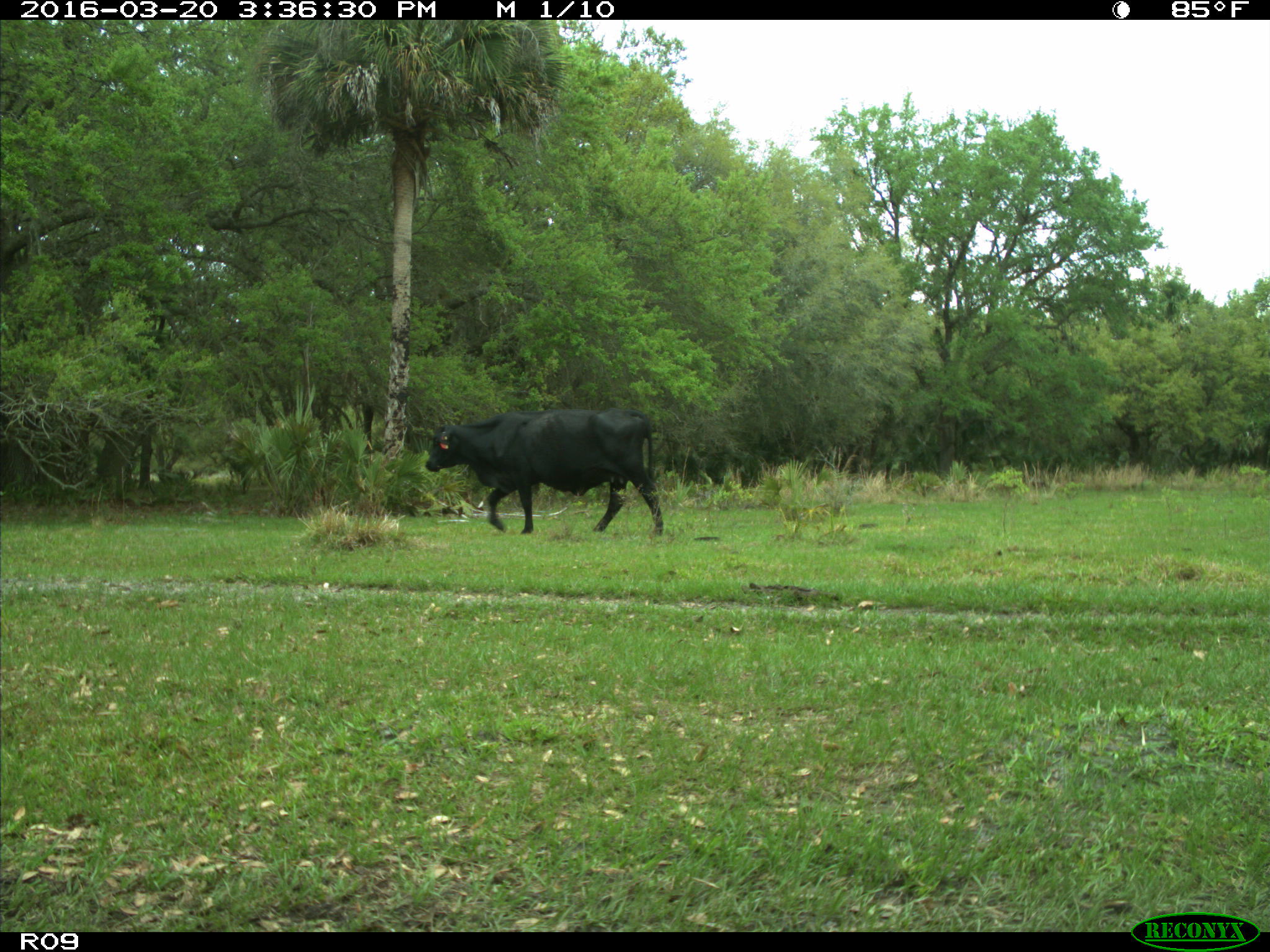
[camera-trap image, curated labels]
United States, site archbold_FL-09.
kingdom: Animalia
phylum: Chordata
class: Mammalia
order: Artiodactyla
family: Bovidae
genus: Bos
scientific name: Bos taurus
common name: domestic cow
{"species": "Bos taurus (domestic cow)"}